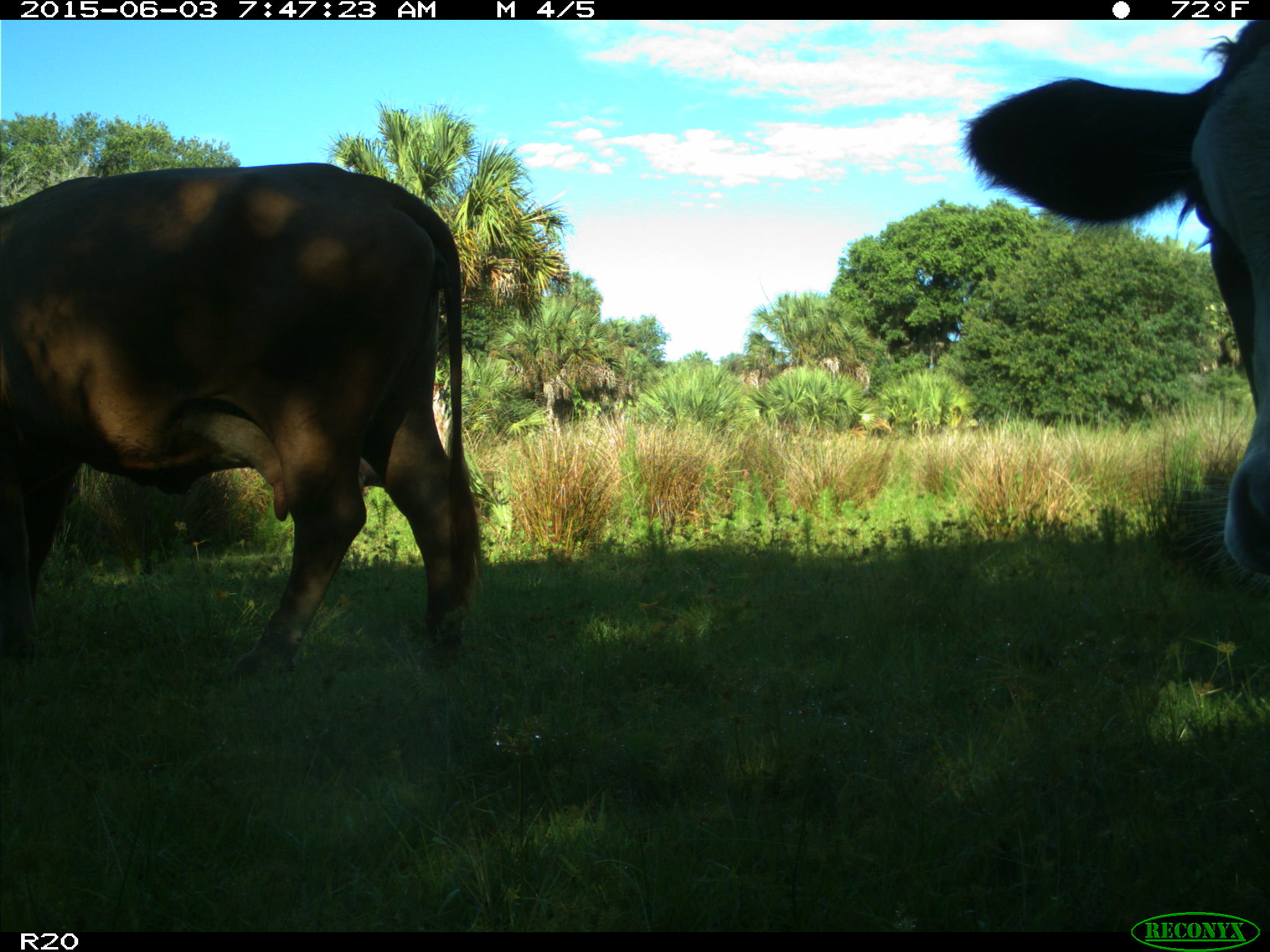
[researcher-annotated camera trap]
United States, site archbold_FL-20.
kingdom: Animalia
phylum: Chordata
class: Mammalia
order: Artiodactyla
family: Bovidae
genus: Bos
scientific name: Bos taurus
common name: domestic cow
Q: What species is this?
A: Bos taurus (domestic cow).